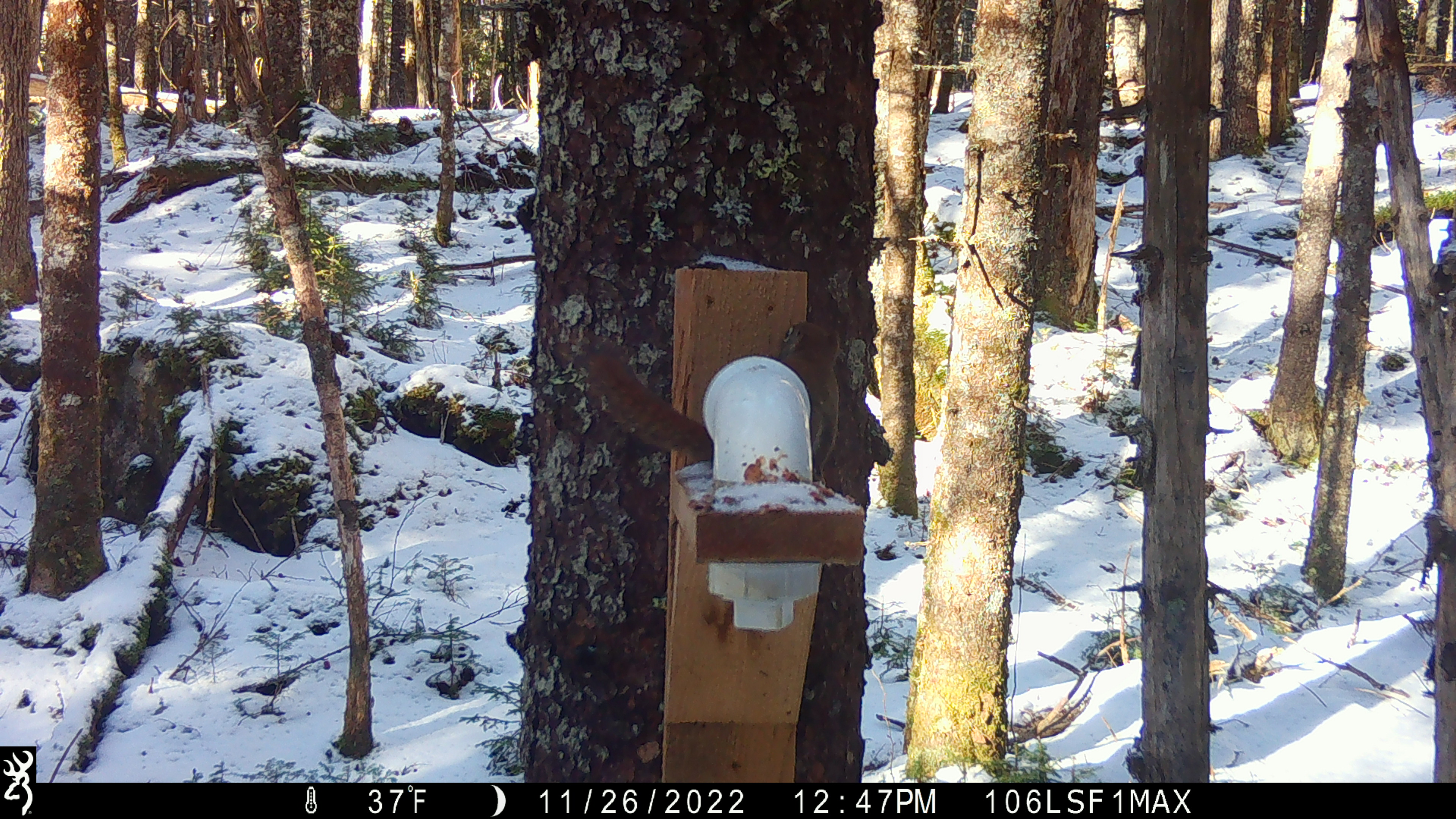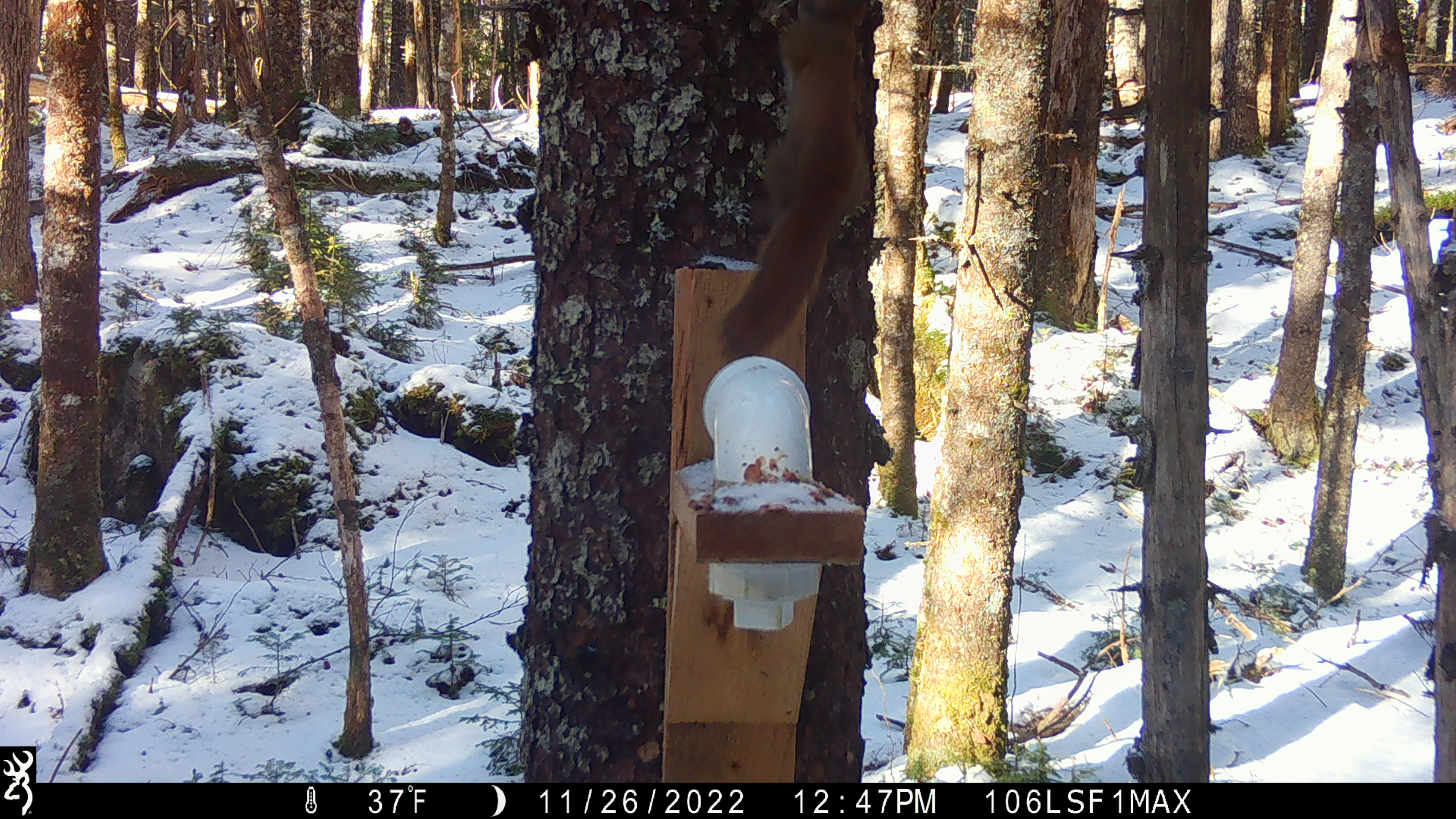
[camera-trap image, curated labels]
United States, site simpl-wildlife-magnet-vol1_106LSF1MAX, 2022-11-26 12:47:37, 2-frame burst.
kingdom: Animalia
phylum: Chordata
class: Mammalia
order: Rodentia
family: Sciuridae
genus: Tamiasciurus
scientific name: Tamiasciurus hudsonicus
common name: red squirrel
Red squirrel (Tamiasciurus hudsonicus).